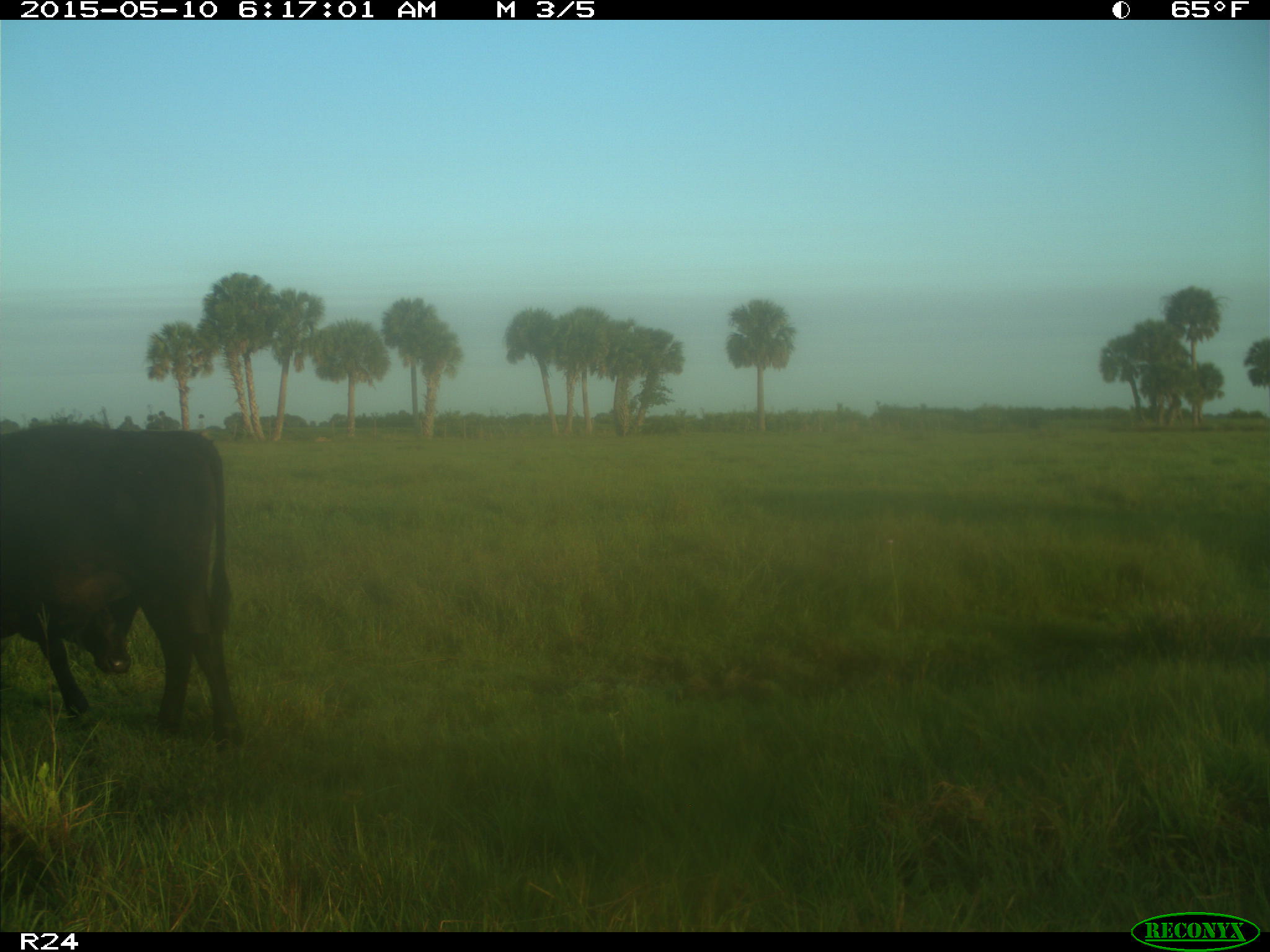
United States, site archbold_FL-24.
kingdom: Animalia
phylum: Chordata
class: Mammalia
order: Artiodactyla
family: Bovidae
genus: Bos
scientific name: Bos taurus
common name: domestic cow